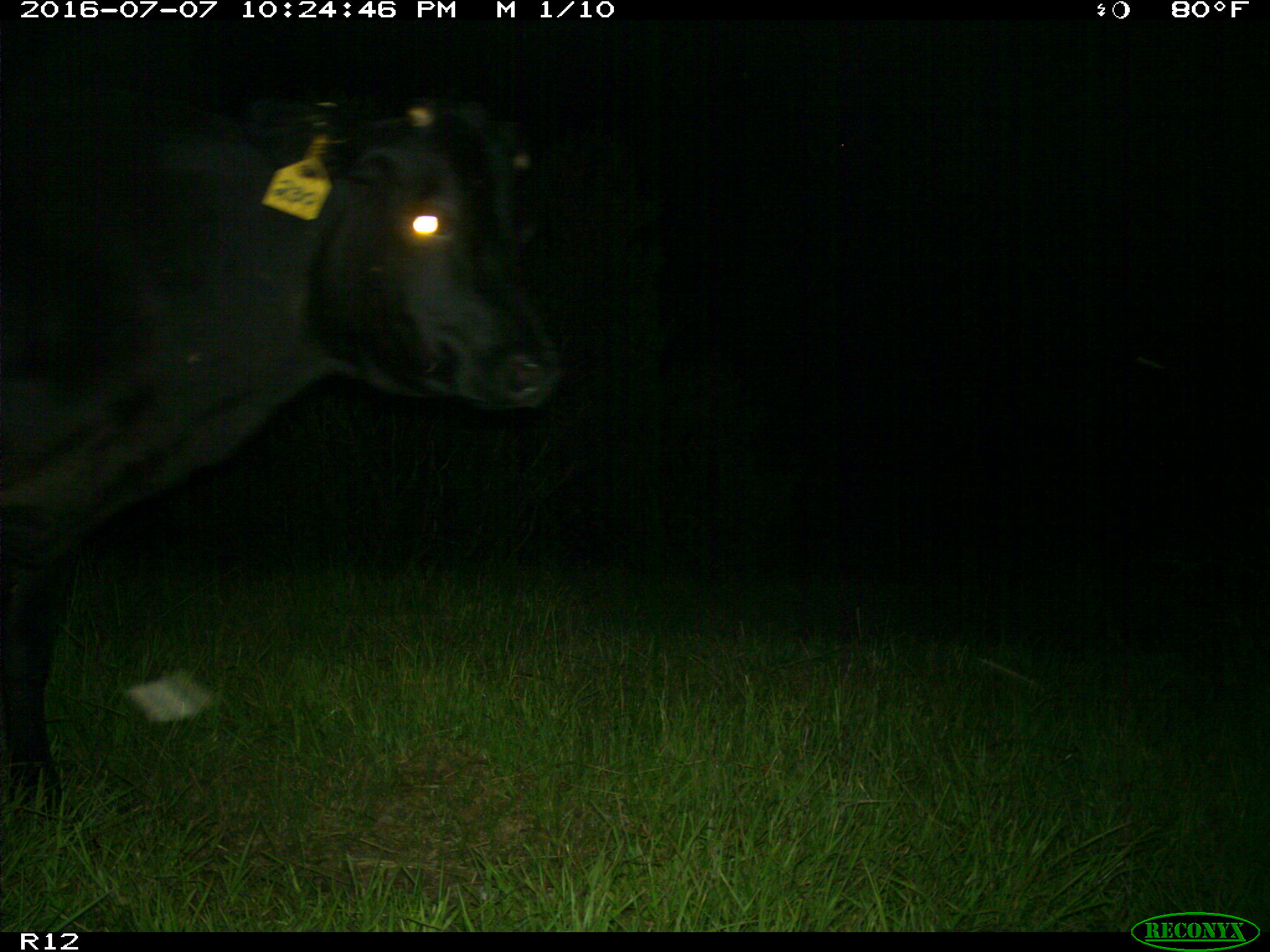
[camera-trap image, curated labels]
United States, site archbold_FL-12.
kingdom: Animalia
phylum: Chordata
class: Mammalia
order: Artiodactyla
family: Bovidae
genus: Bos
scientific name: Bos taurus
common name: domestic cow